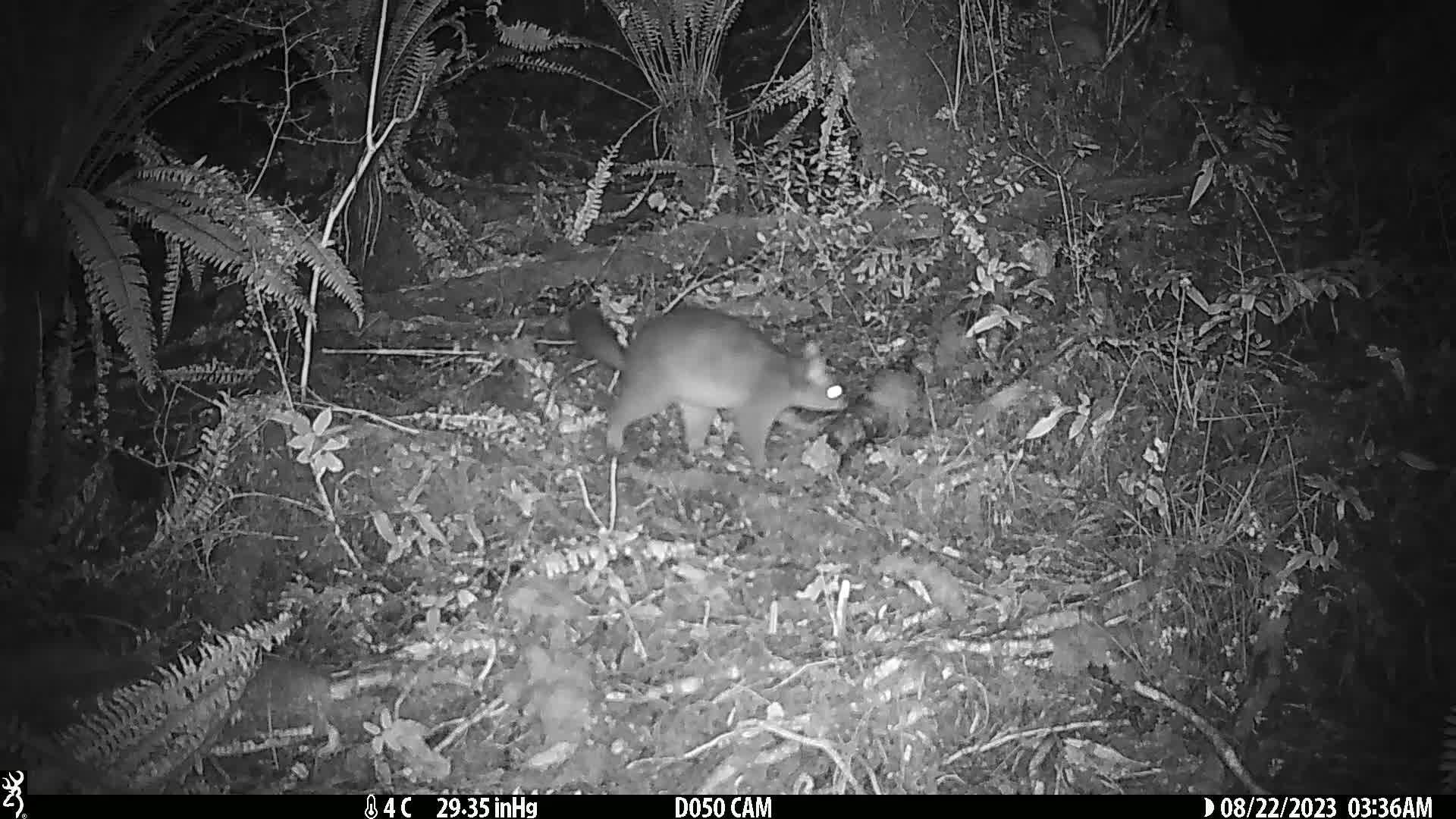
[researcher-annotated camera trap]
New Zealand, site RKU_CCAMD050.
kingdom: Animalia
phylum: Chordata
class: Mammalia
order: Diprotodontia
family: Phalangeridae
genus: Trichosurus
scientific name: Trichosurus vulpecula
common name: common brushtail possum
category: possum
Possum (common brushtail possum) (Trichosurus vulpecula).